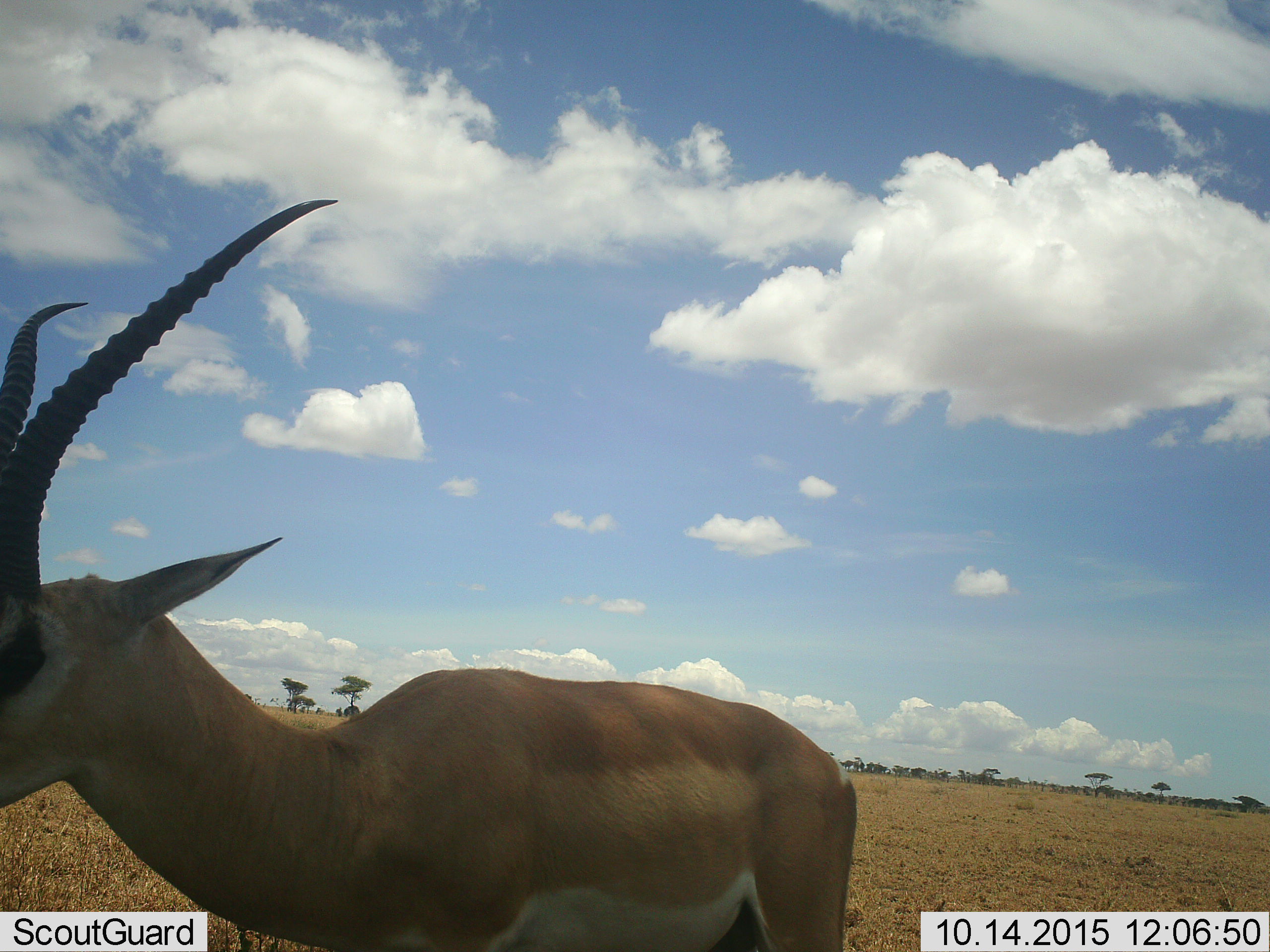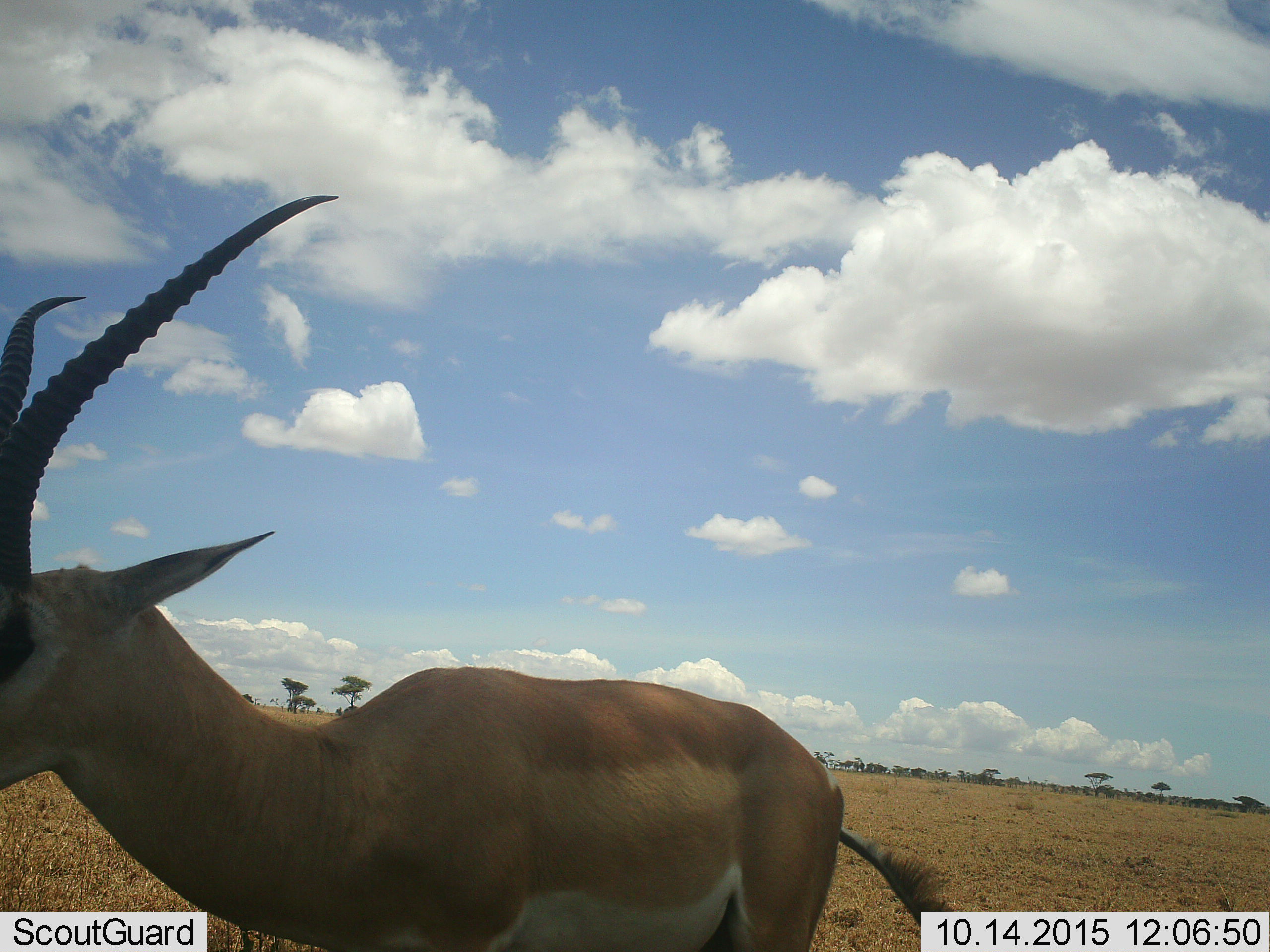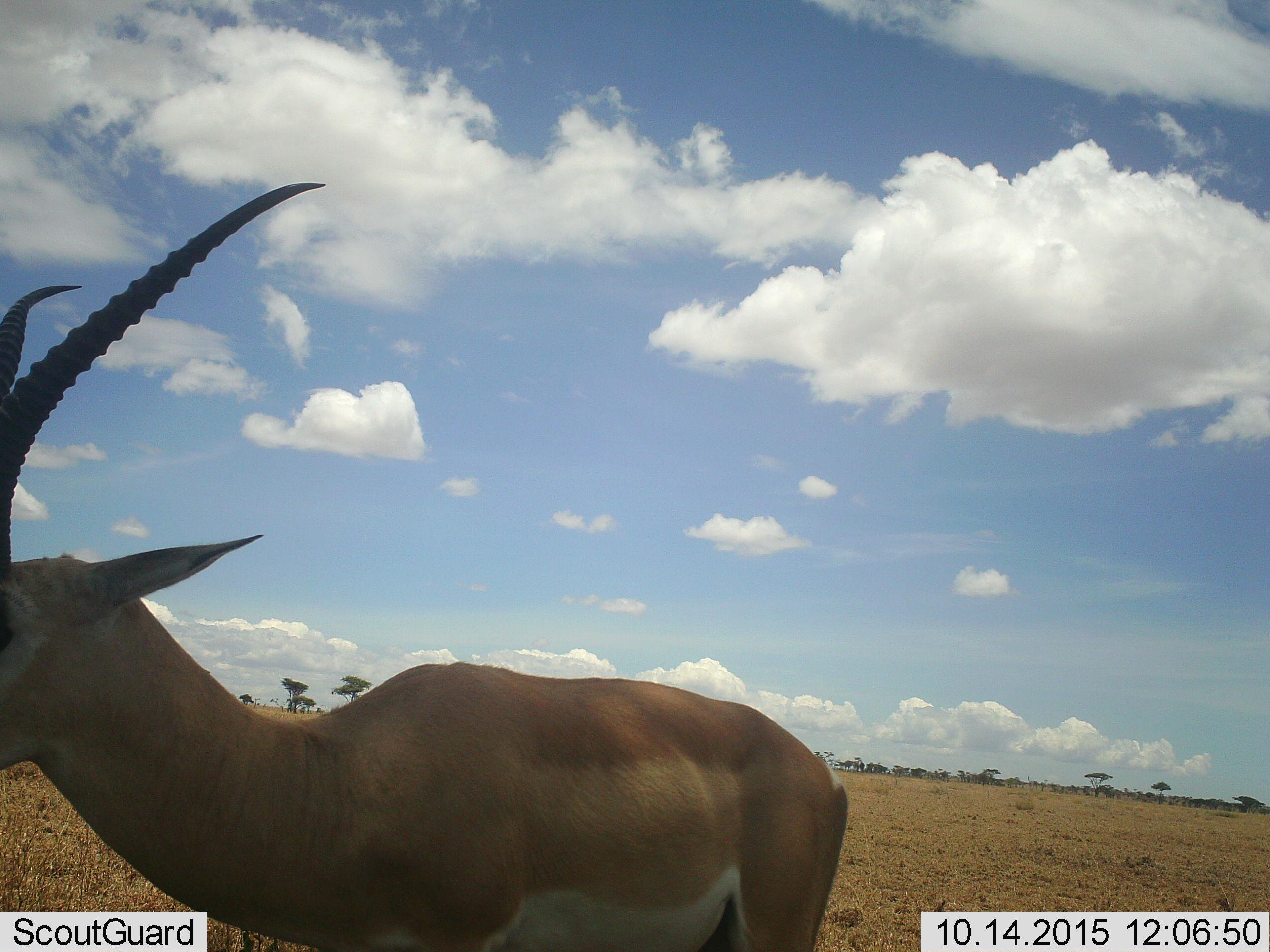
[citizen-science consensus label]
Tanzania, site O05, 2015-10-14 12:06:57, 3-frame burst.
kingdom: Animalia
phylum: Chordata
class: Mammalia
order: Artiodactyla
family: Bovidae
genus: Nanger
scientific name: Nanger granti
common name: grant's gazelle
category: gazellegrants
Gazellegrants (grant's gazelle) (Nanger granti), count 1. Behavior (volunteer vote fractions): standing 60%, resting 0%, moving 20%, interacting 20%. Young present (vote fraction): 0%. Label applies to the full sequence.